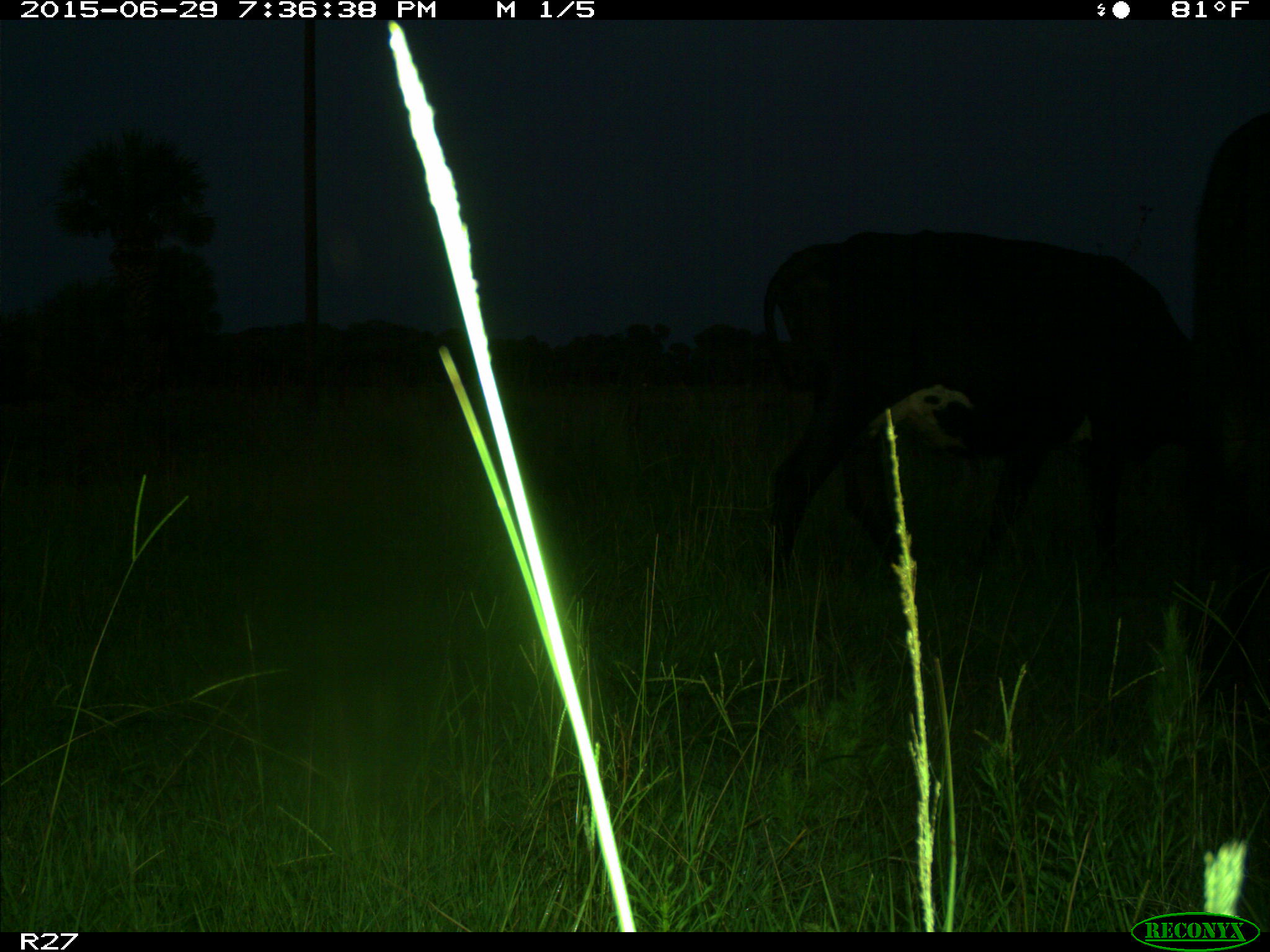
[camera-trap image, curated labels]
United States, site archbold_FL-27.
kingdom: Animalia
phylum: Chordata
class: Mammalia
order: Artiodactyla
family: Bovidae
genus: Bos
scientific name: Bos taurus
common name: domestic cow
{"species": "Bos taurus (domestic cow)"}